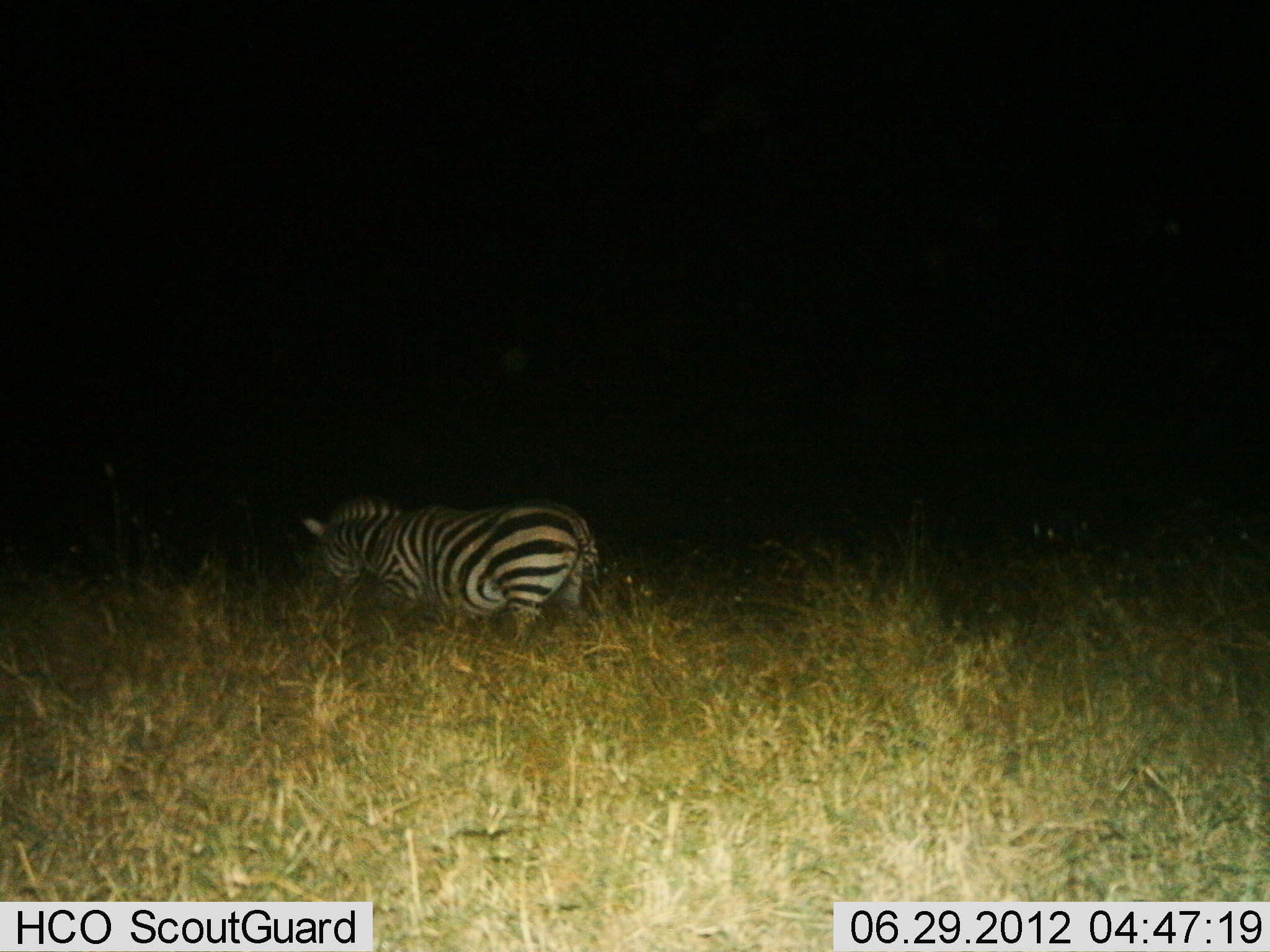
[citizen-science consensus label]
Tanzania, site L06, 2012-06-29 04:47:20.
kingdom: Animalia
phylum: Chordata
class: Mammalia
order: Perissodactyla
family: Equidae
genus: Equus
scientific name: Equus quagga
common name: plains zebra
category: zebra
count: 1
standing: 50%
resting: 0%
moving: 0%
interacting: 0%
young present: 0%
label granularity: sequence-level